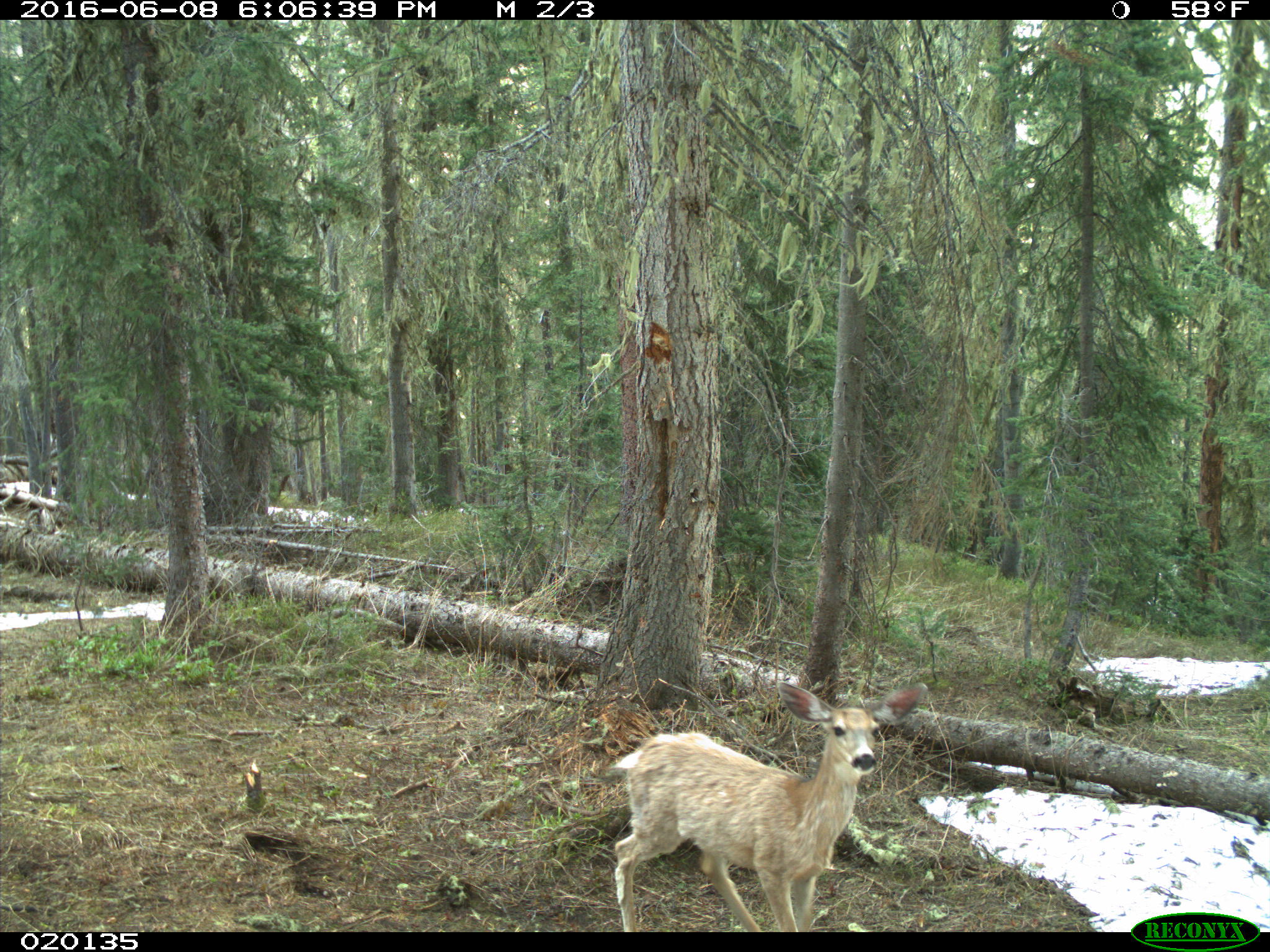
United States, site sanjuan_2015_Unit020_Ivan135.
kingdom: Animalia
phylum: Chordata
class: Mammalia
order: Artiodactyla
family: Cervidae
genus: Odocoileus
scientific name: Odocoileus hemionus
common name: mule deer